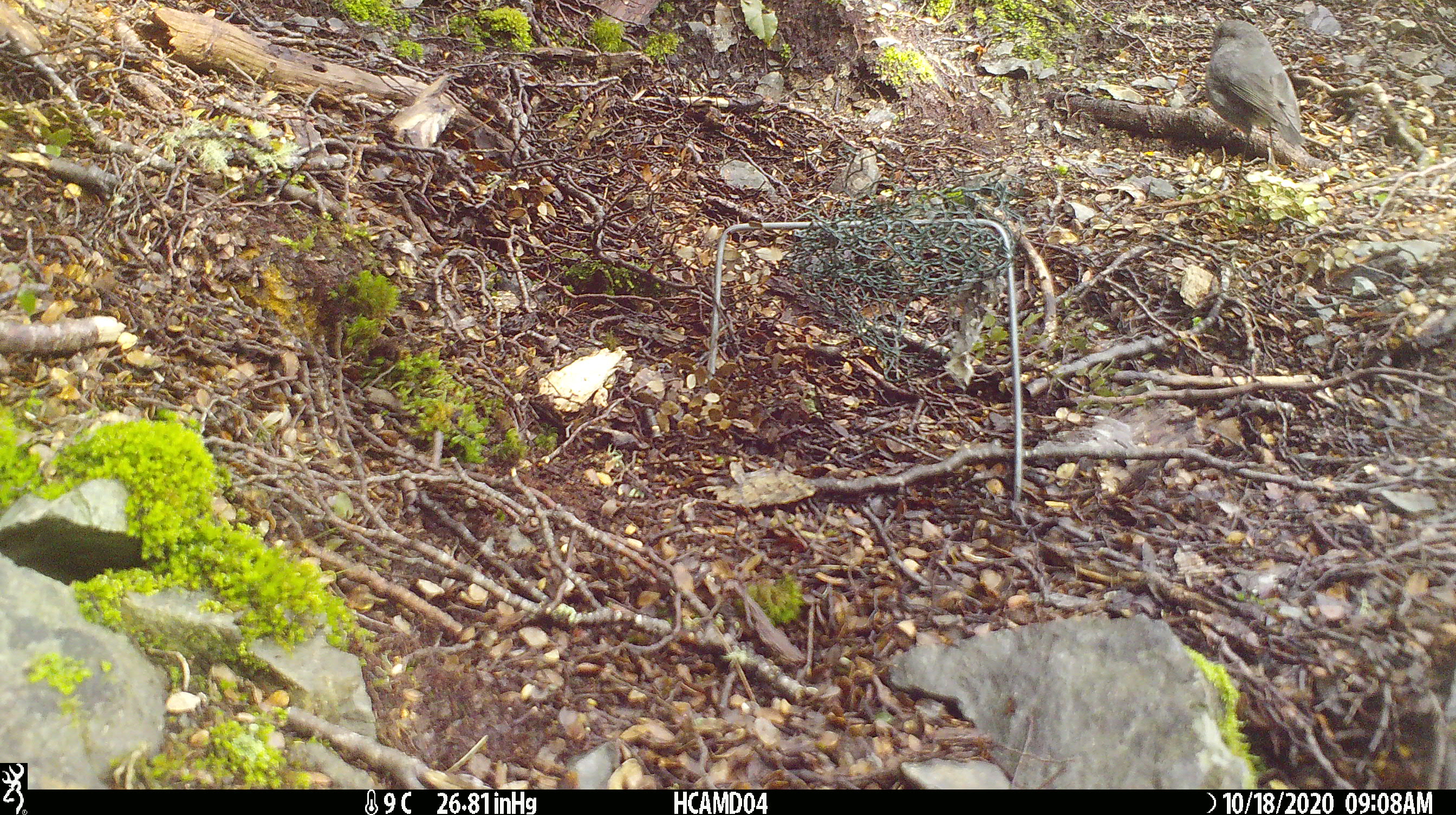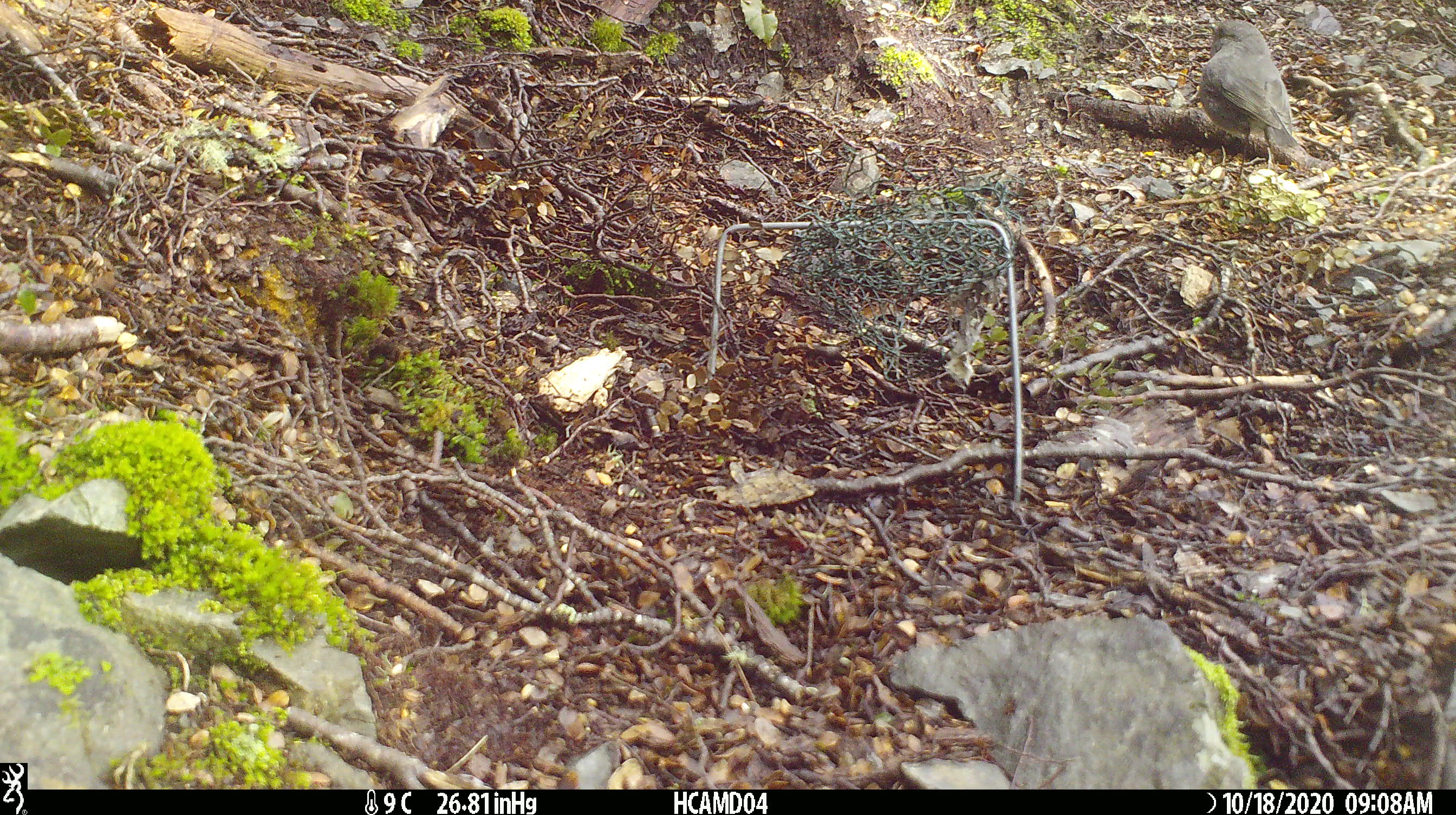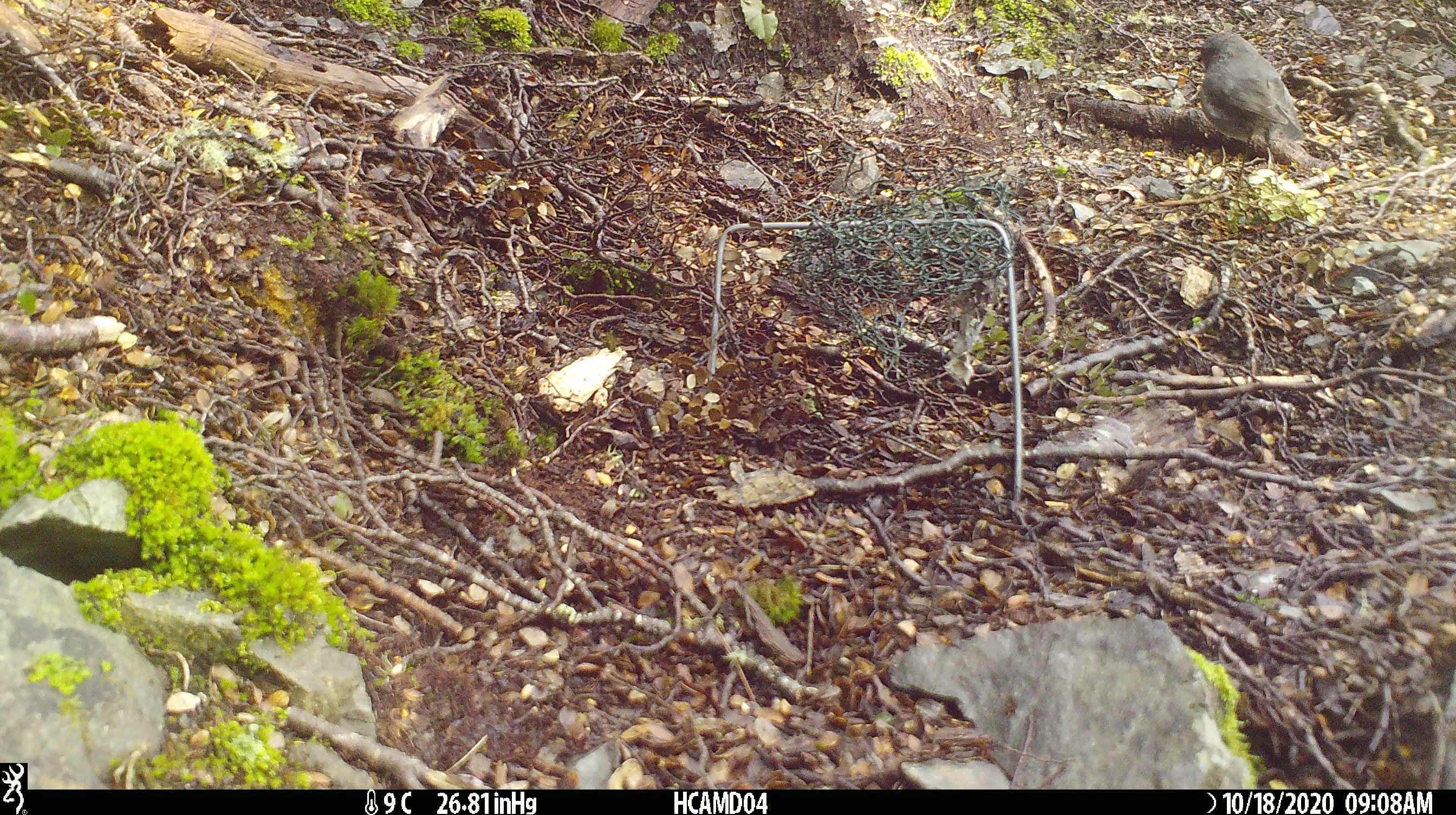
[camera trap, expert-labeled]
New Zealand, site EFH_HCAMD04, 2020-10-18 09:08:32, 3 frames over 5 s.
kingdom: Animalia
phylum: Chordata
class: Aves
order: Passeriformes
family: Petroicidae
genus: Petroica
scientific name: Petroica australis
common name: new zealand robin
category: robin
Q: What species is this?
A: Robin (new zealand robin) (Petroica australis).